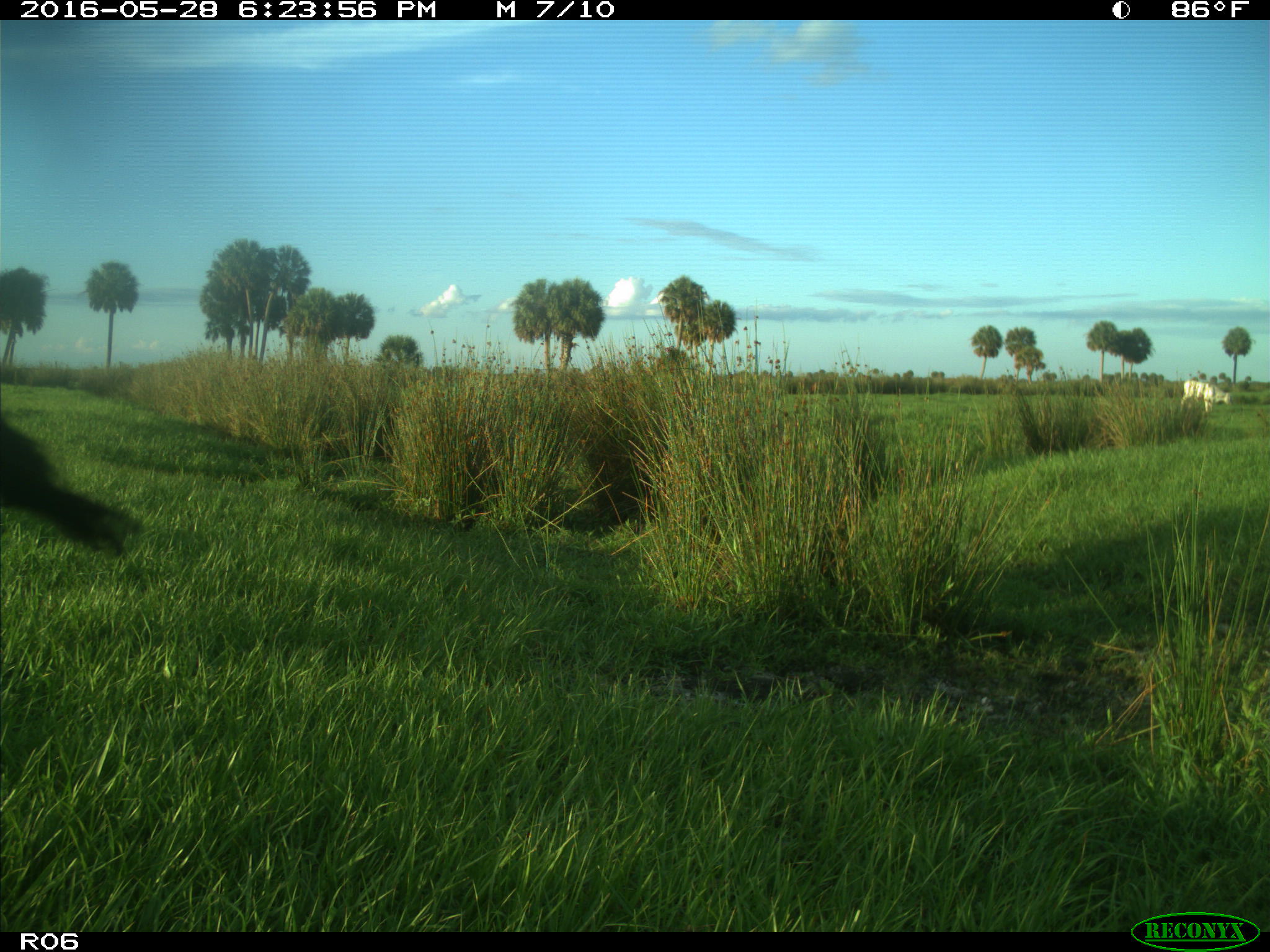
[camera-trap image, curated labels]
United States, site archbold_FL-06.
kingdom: Animalia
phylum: Chordata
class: Mammalia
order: Artiodactyla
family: Bovidae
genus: Bos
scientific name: Bos taurus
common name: domestic cow